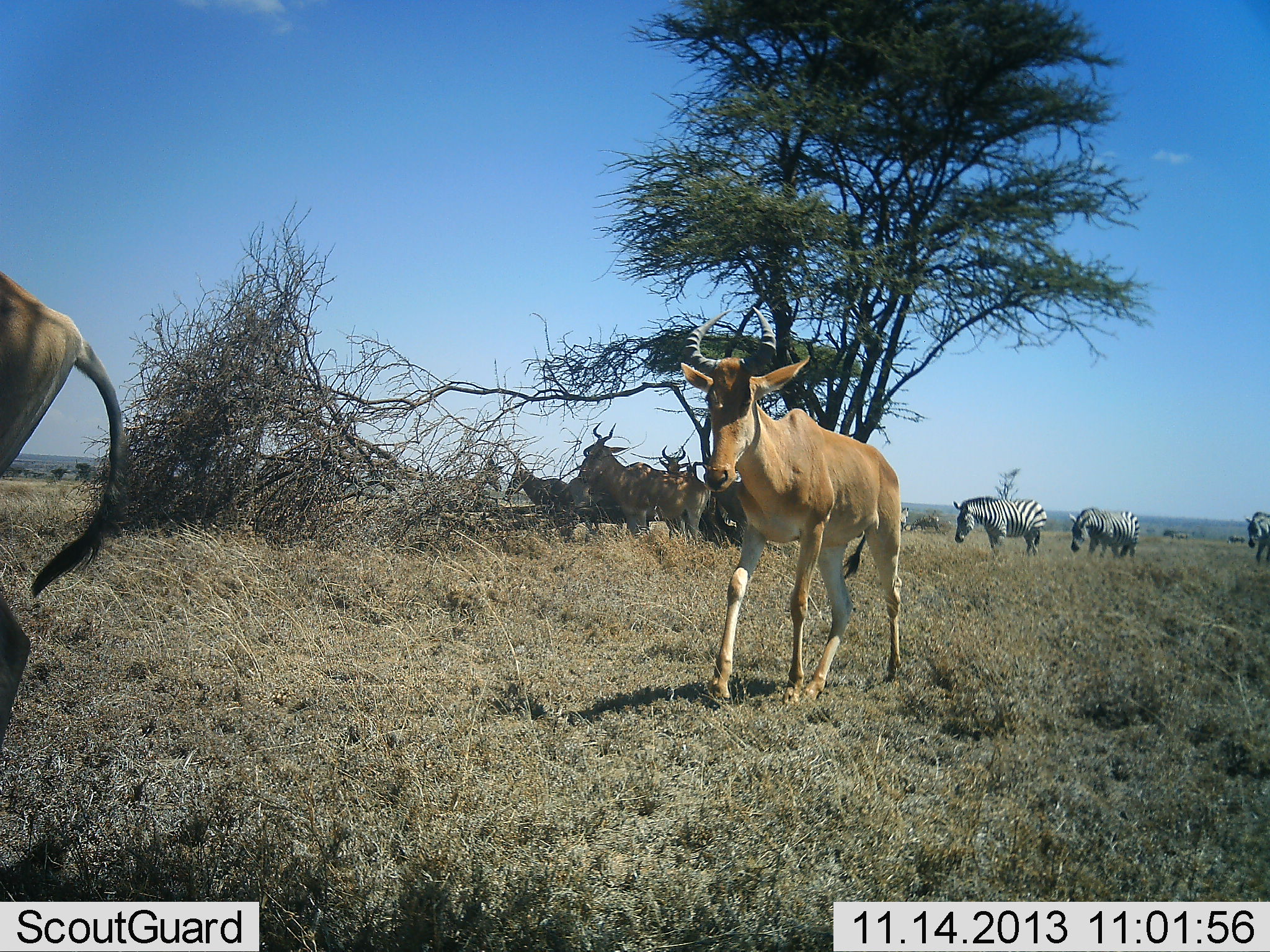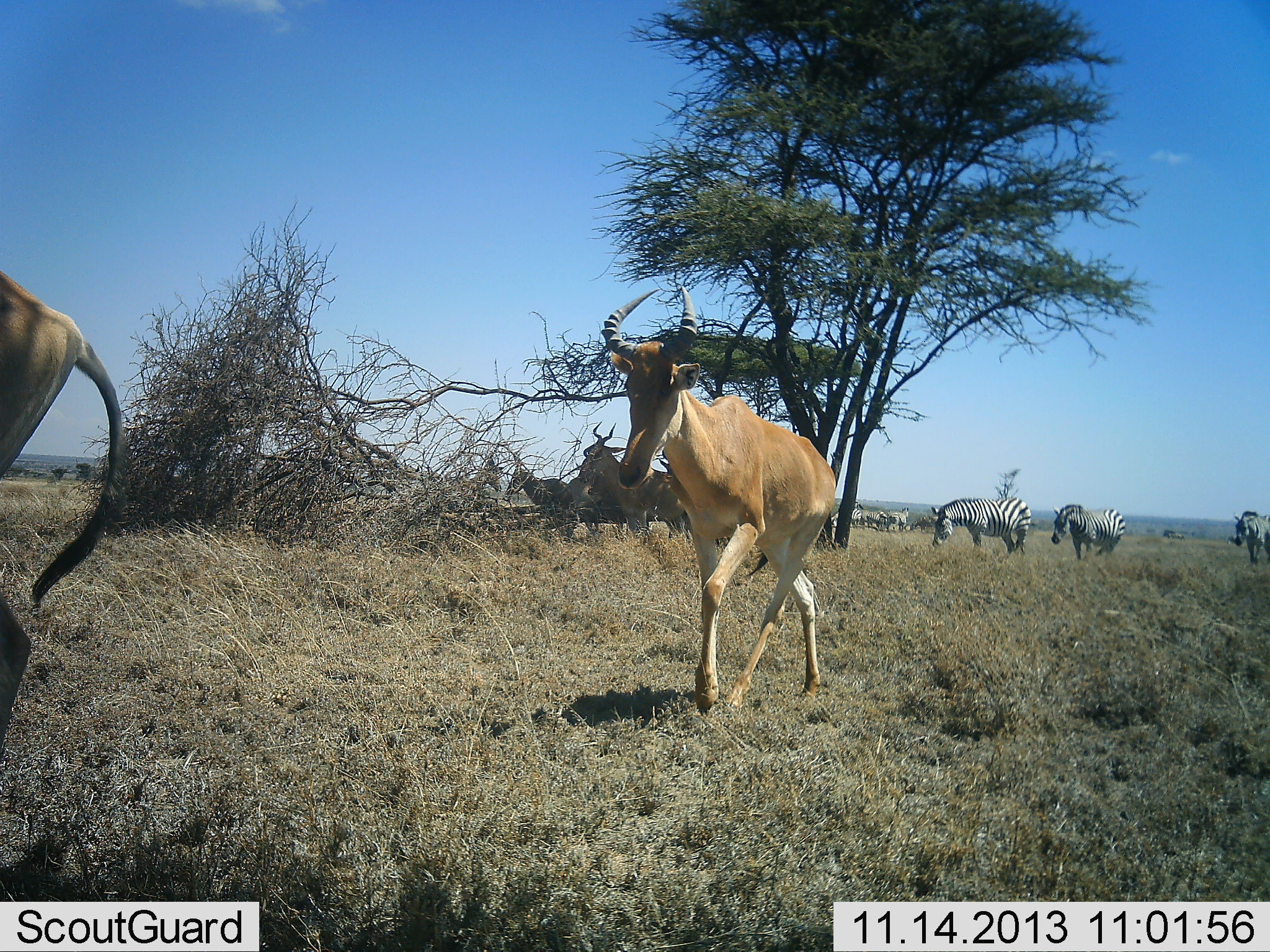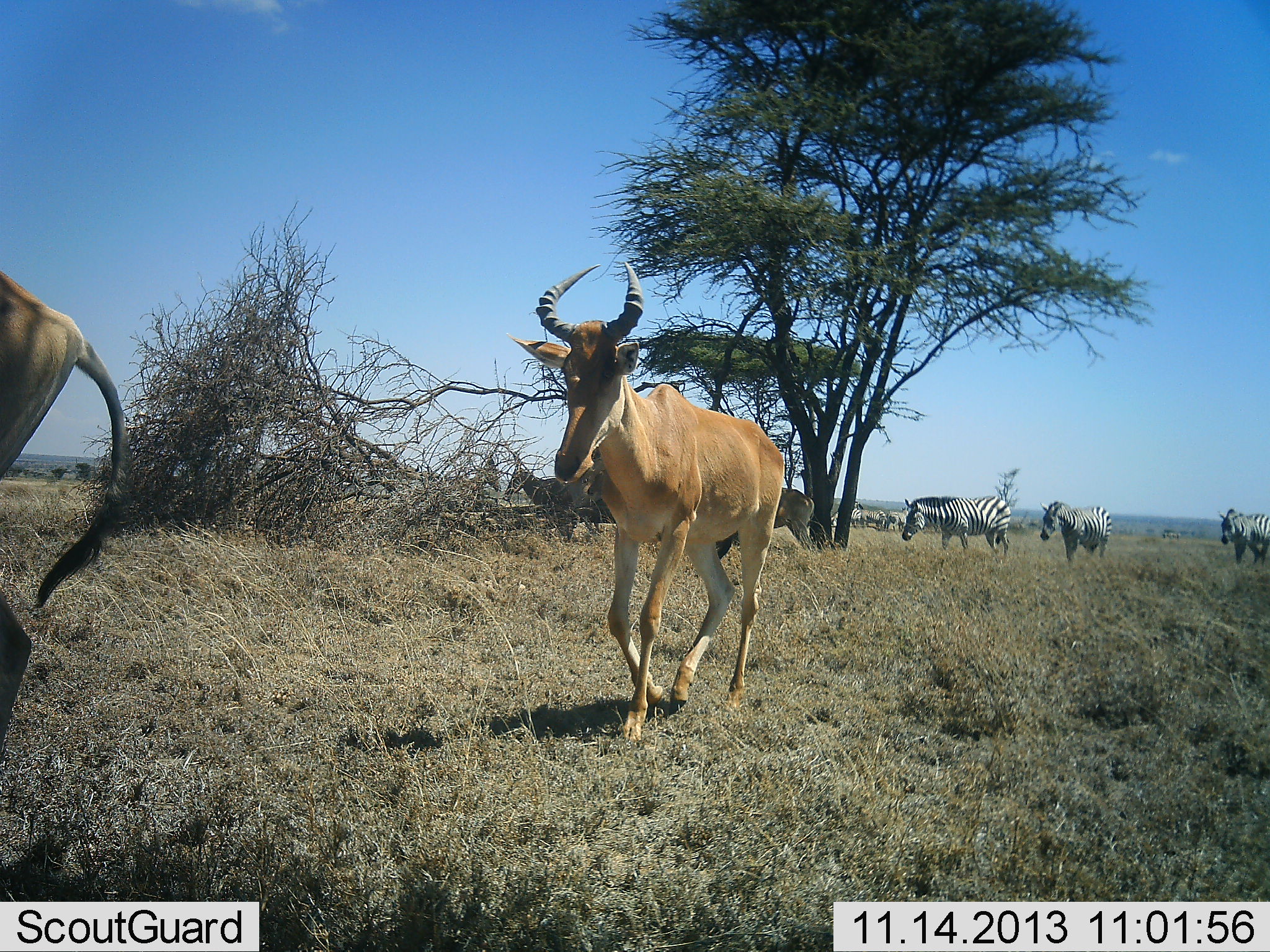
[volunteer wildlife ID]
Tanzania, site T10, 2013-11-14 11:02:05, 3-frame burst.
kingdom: Animalia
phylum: Chordata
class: Mammalia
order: Artiodactyla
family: Bovidae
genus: Alcelaphus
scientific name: Alcelaphus buselaphus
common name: hartebeest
Hartebeest (Alcelaphus buselaphus), count 5. Behavior (volunteer vote fractions): standing 59%, resting 5%, moving 91%, interacting 0%. Young present (vote fraction): 5%. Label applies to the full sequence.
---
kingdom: Animalia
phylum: Chordata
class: Mammalia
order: Perissodactyla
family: Equidae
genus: Equus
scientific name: Equus quagga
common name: plains zebra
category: zebra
Zebra (plains zebra) (Equus quagga), count 3. Behavior (volunteer vote fractions): standing 21%, resting 0%, moving 84%, interacting 0%. Young present (vote fraction): 0%. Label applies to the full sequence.